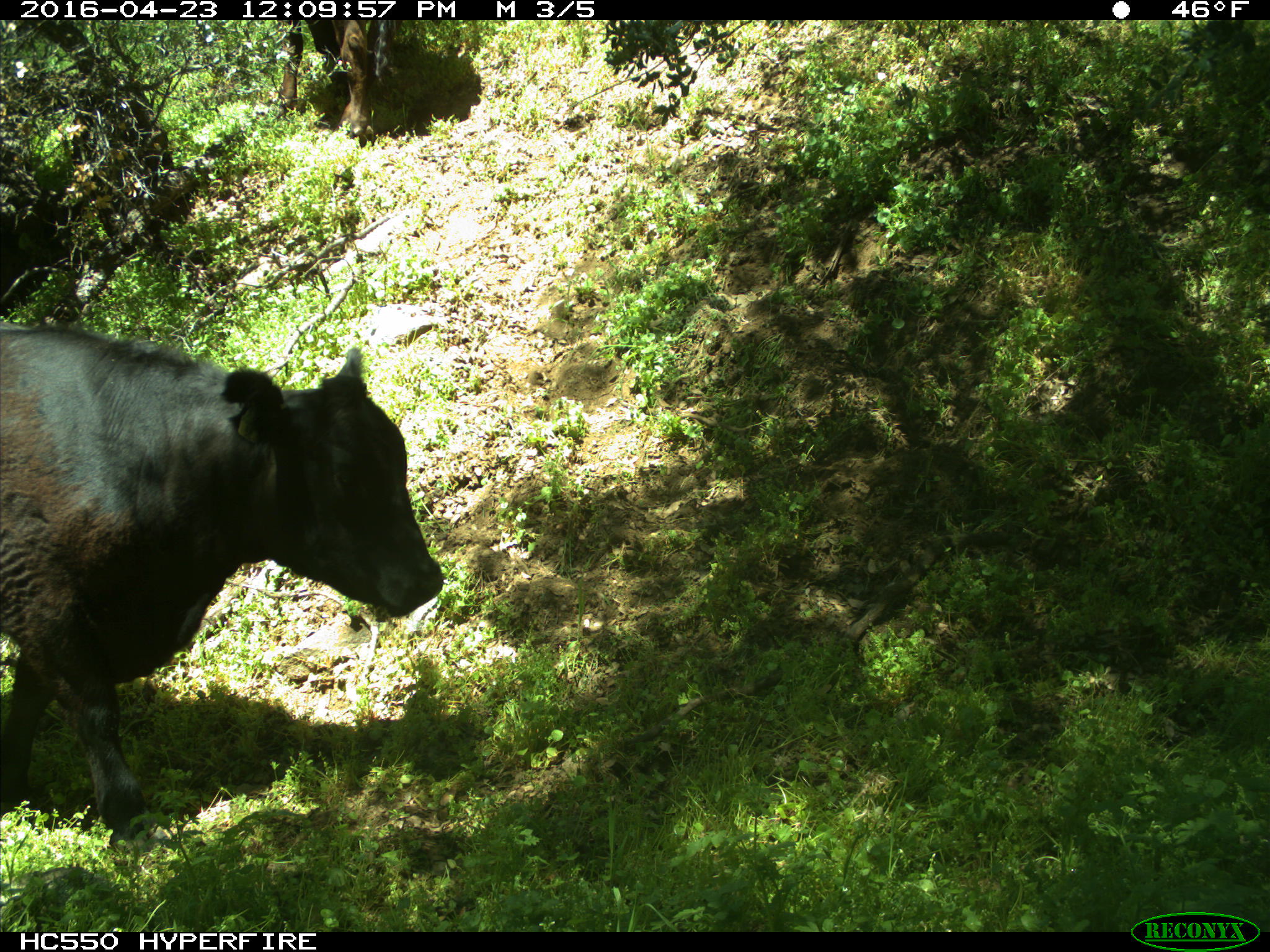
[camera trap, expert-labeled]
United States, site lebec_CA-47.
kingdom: Animalia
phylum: Chordata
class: Mammalia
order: Artiodactyla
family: Bovidae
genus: Bos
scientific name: Bos taurus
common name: domestic cow